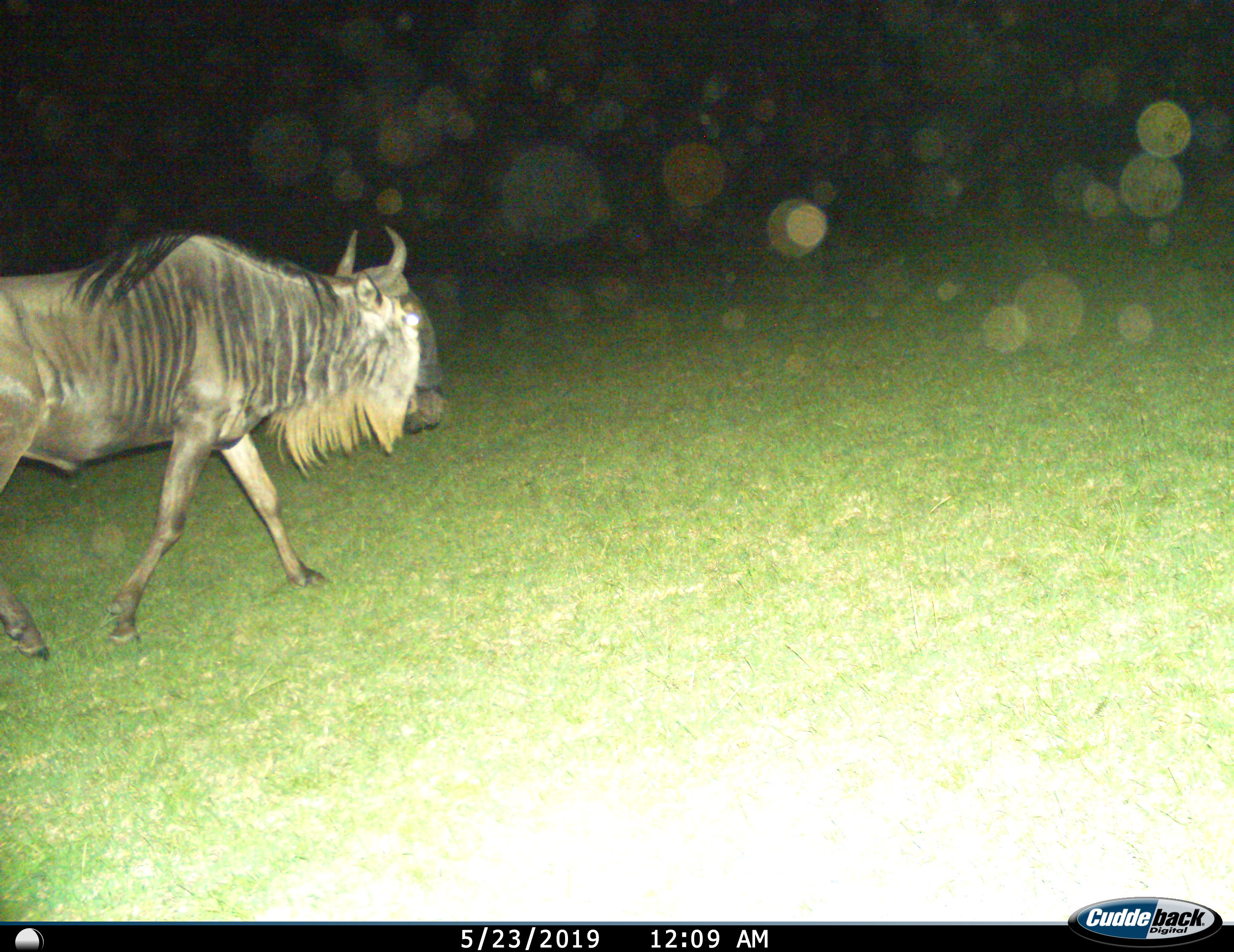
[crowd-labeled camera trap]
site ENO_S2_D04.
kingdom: Animalia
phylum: Chordata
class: Mammalia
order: Artiodactyla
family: Bovidae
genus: Connochaetes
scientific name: Connochaetes taurinus taurinus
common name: blue wildebeest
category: wildebeestblue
Wildebeestblue (blue wildebeest) (Connochaetes taurinus taurinus), count 1. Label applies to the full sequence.